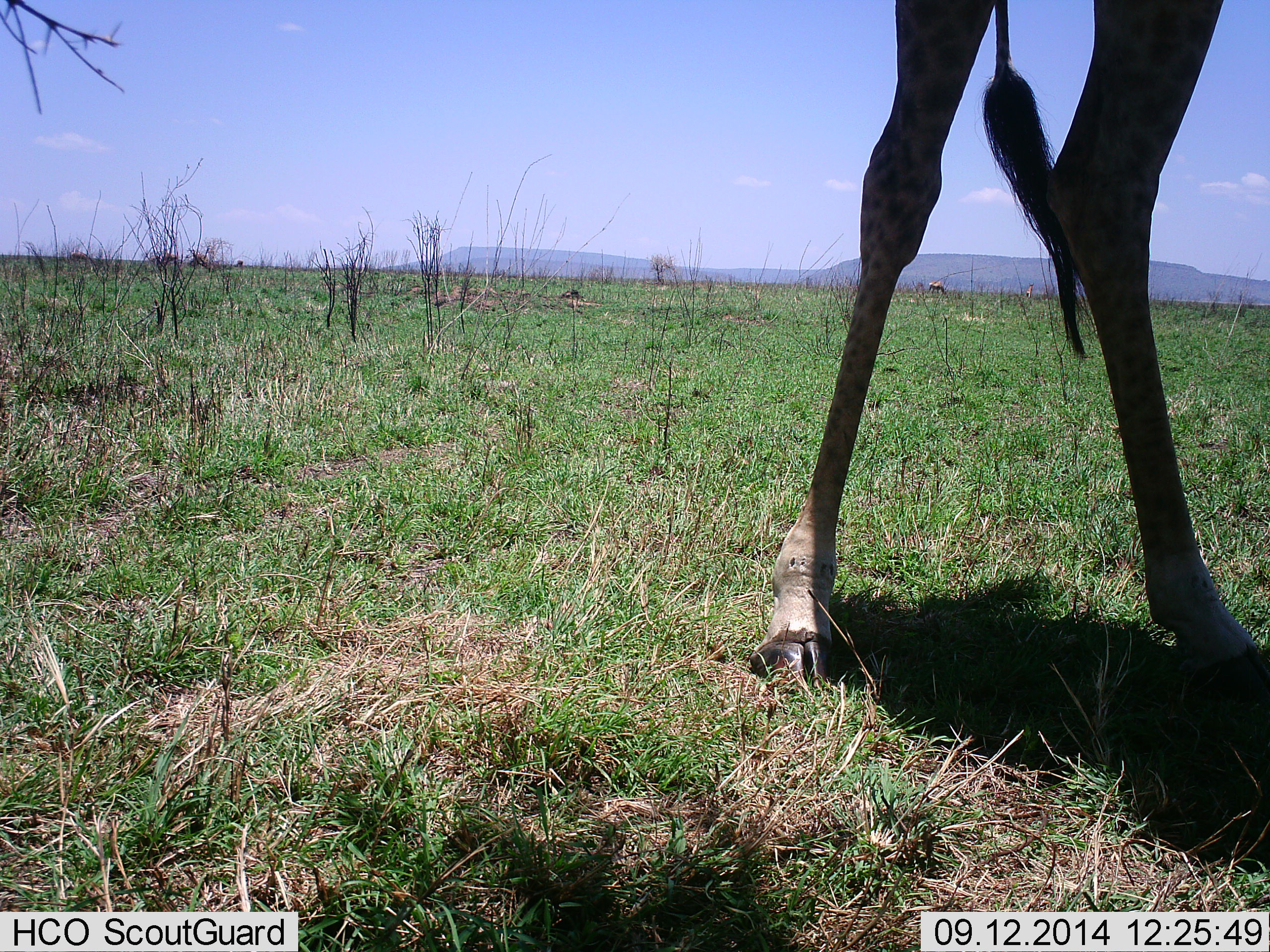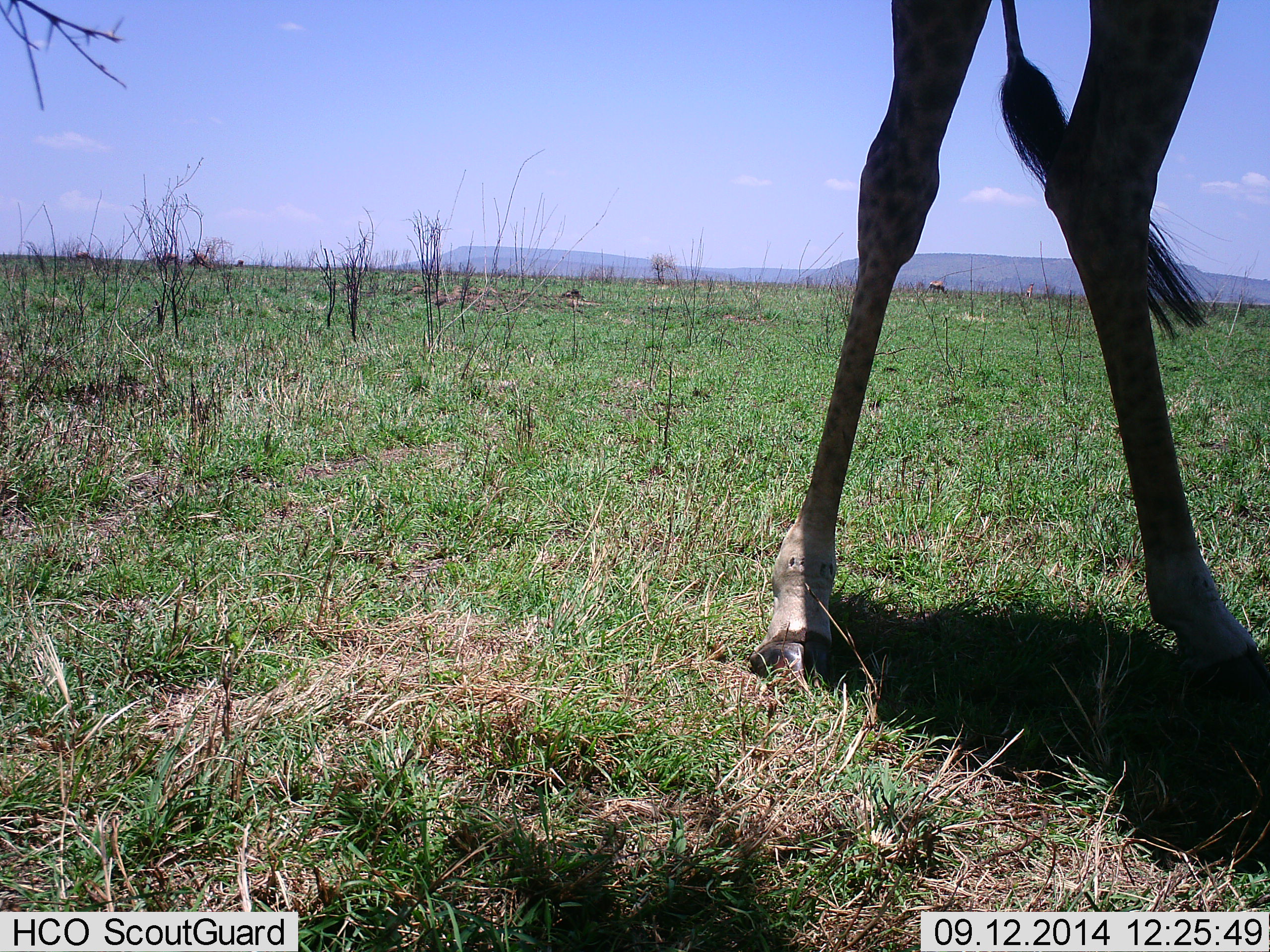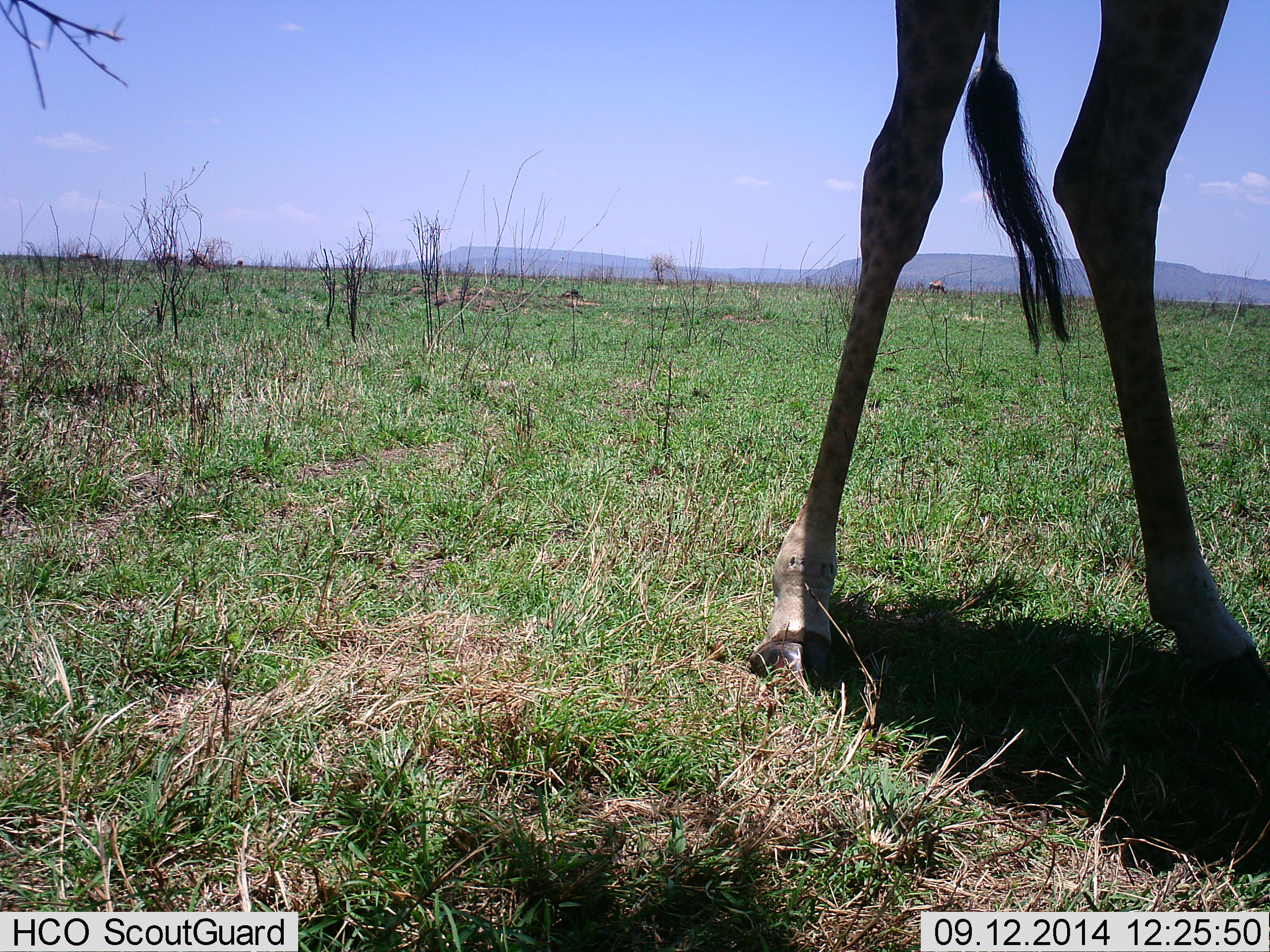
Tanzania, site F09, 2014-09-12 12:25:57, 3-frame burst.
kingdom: Animalia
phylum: Chordata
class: Mammalia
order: Artiodactyla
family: Giraffidae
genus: Giraffa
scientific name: Giraffa camelopardalis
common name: giraffe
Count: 1.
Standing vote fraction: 93%.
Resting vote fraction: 0%.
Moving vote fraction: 7%.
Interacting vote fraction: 0%.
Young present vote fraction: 0%.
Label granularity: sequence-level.